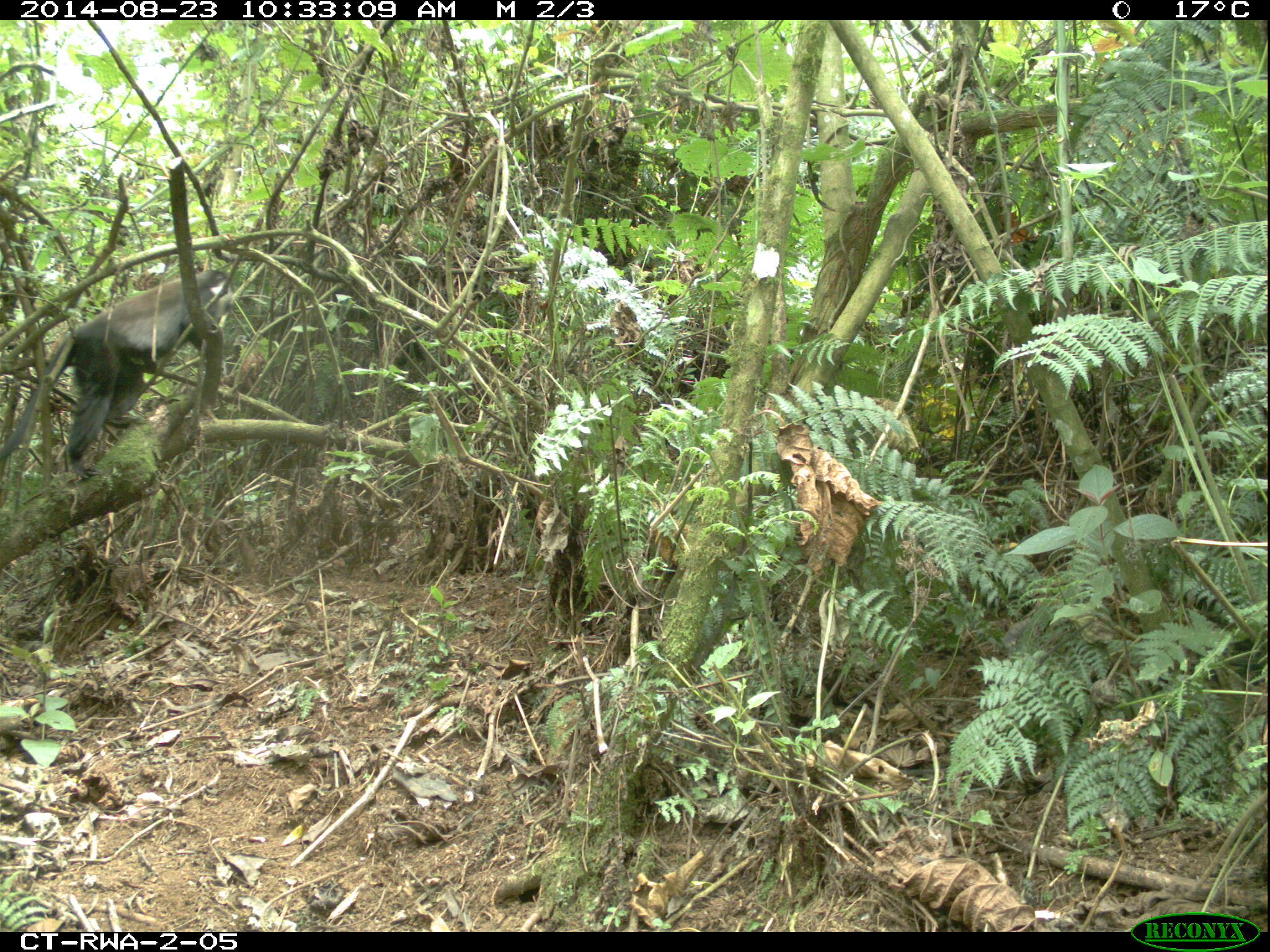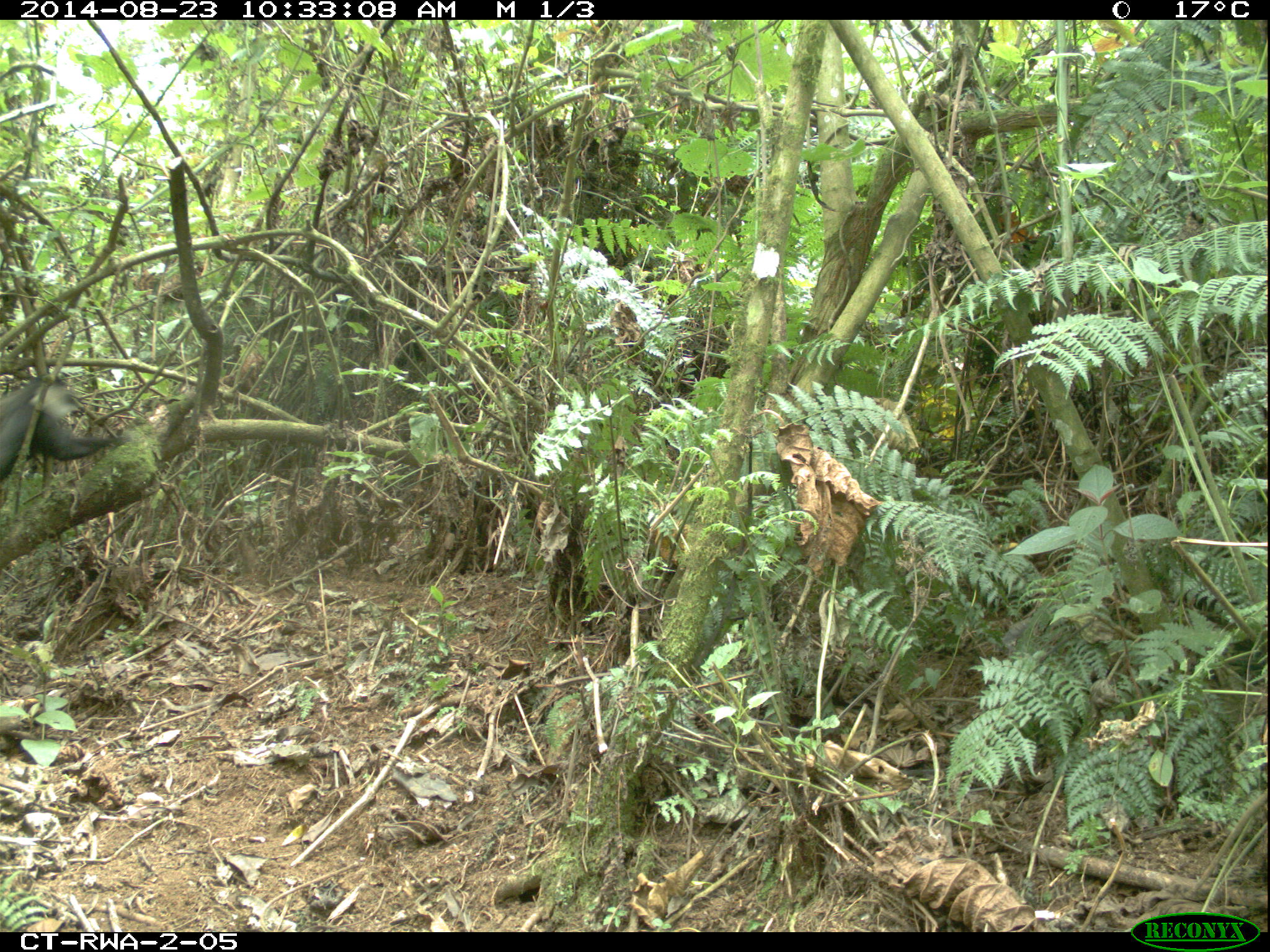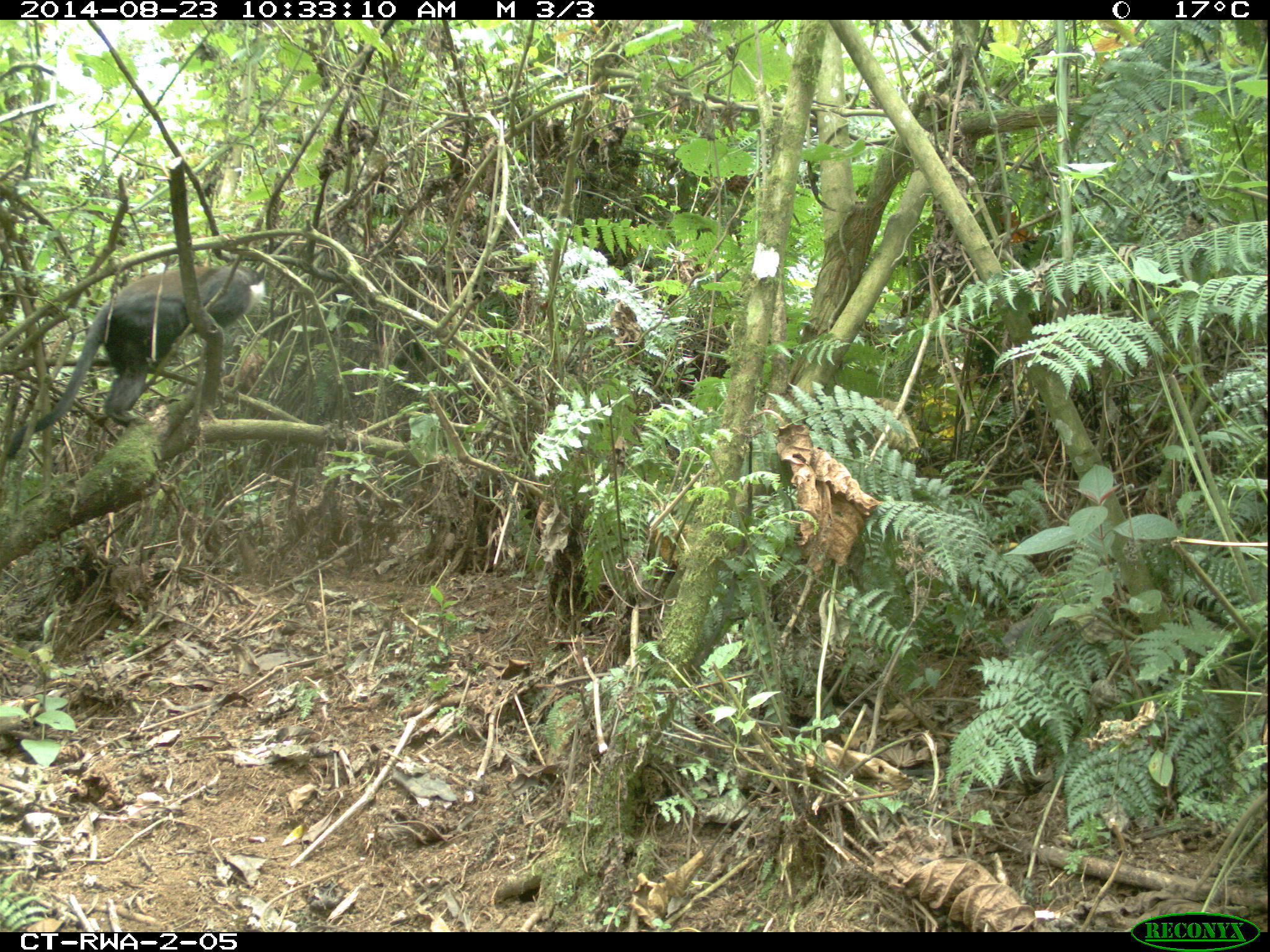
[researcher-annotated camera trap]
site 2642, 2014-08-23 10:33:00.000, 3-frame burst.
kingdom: Animalia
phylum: Chordata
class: Mammalia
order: Primates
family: Cercopithecidae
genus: Allochrocebus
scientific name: Allochrocebus lhoesti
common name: l'hoest's monkey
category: cercopithecus lhoesti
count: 1